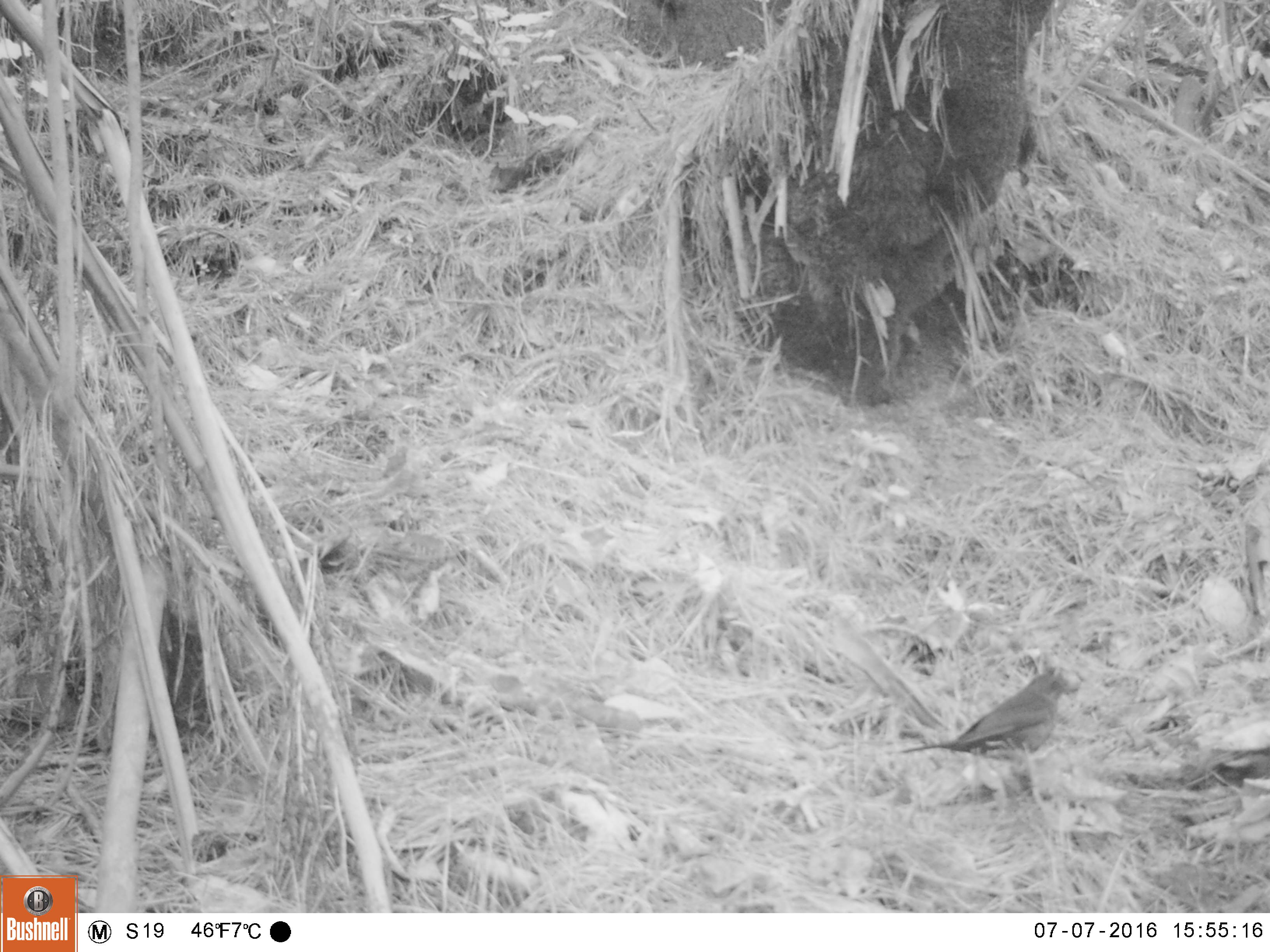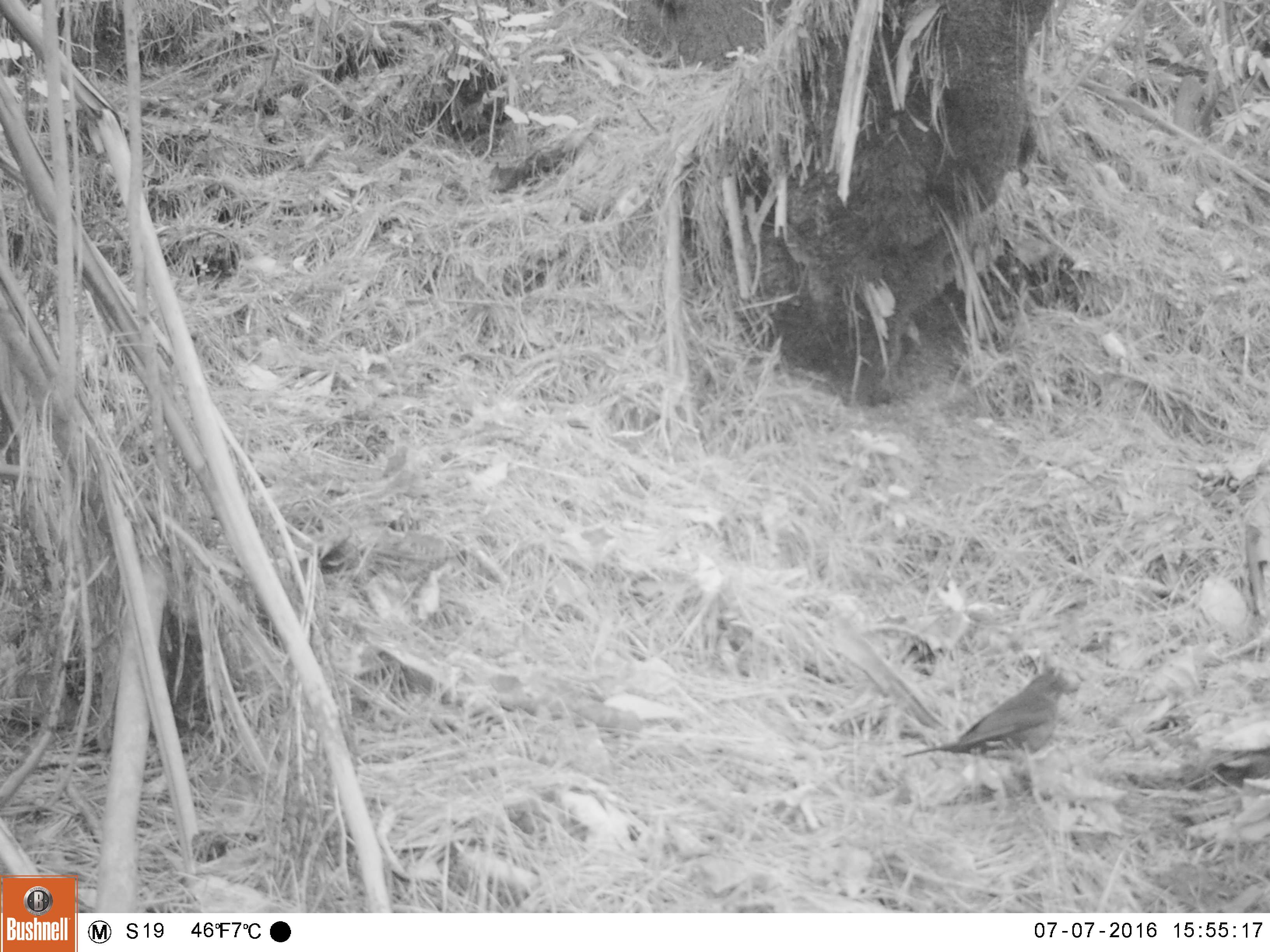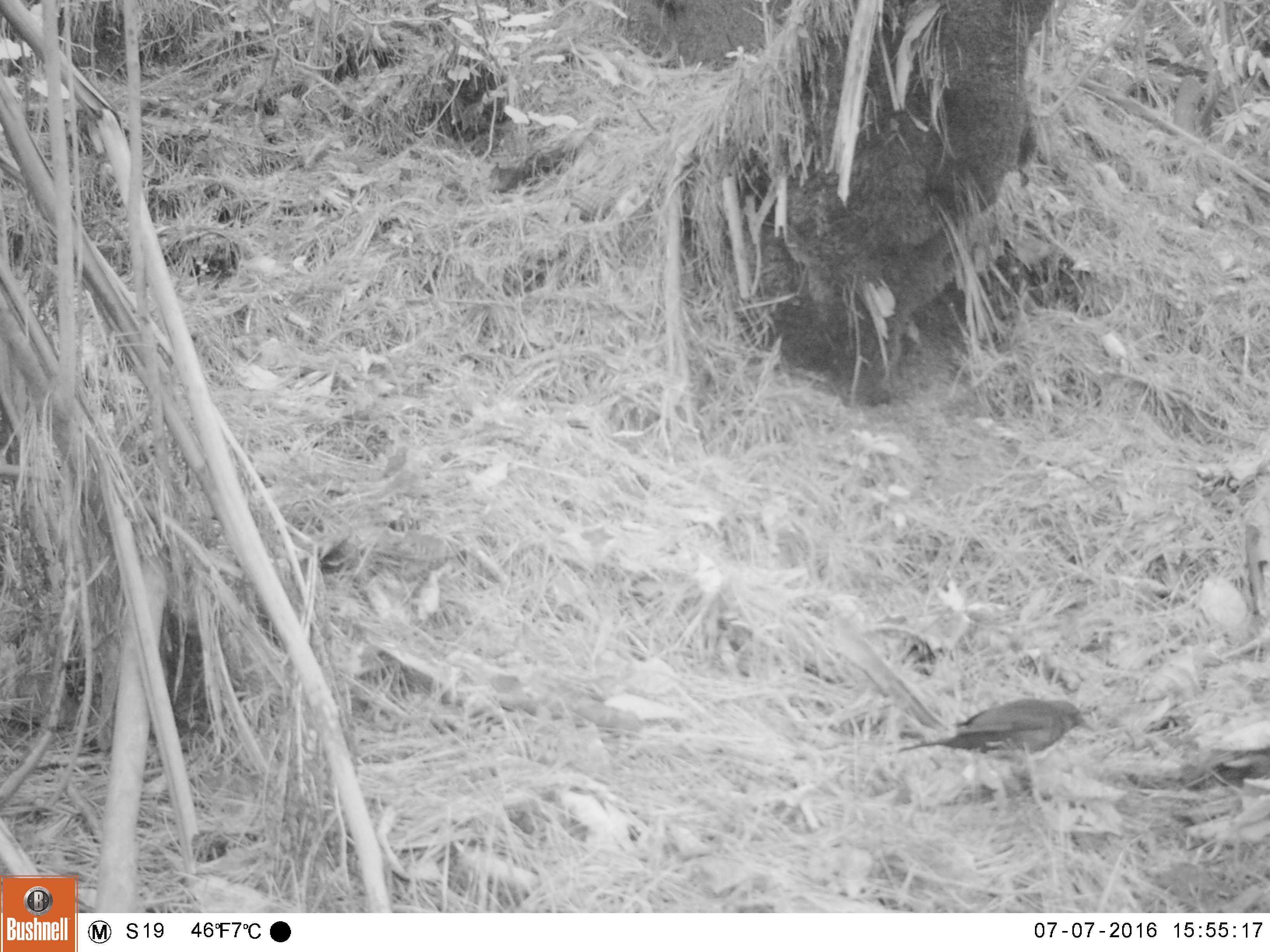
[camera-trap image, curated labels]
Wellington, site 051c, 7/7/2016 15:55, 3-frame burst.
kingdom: Animalia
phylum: Chordata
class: Aves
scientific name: Aves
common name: bird